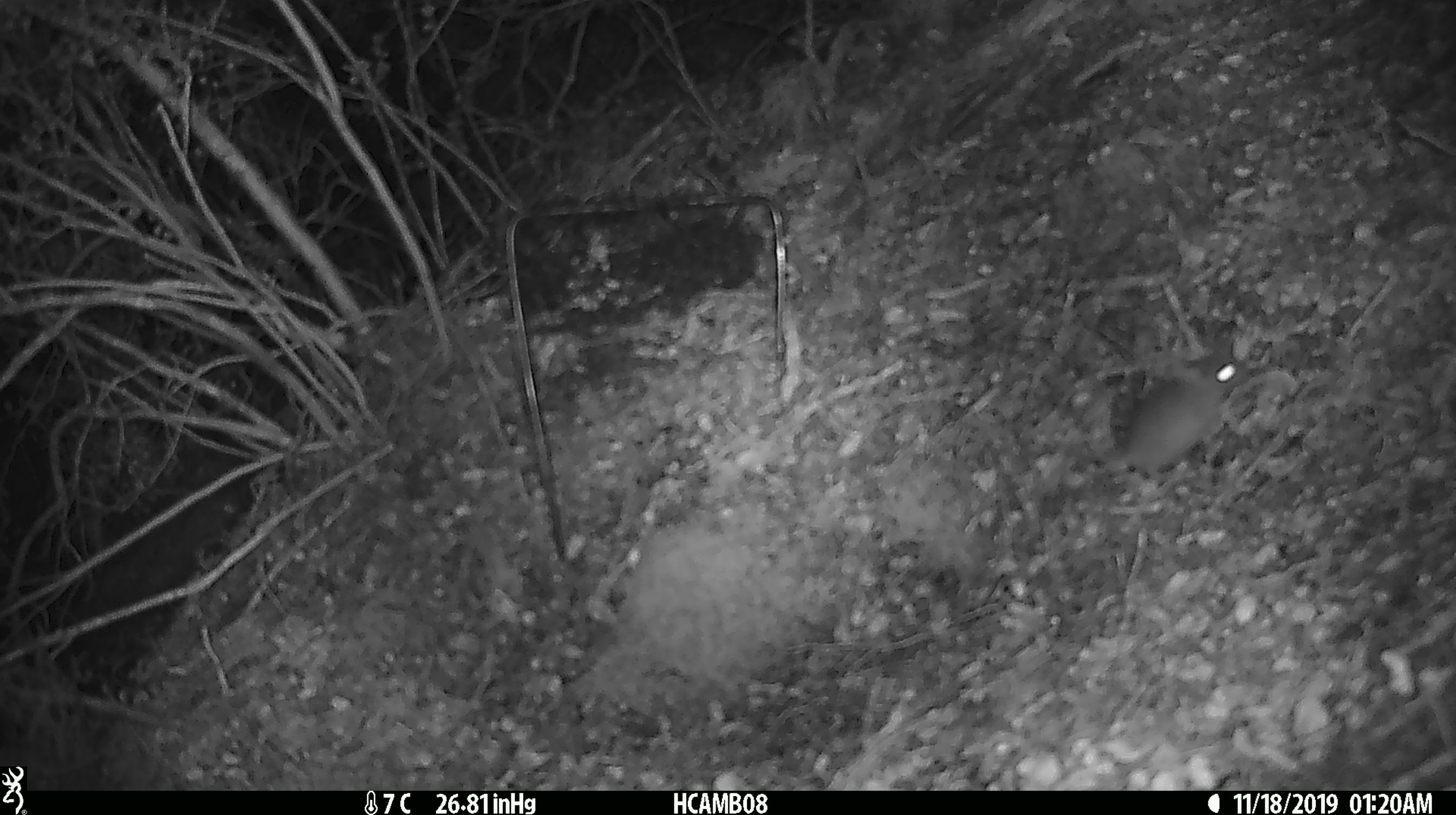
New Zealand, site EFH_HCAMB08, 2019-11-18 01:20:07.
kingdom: Animalia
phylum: Chordata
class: Mammalia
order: Rodentia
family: Muridae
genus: Mus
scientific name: Mus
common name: mouse